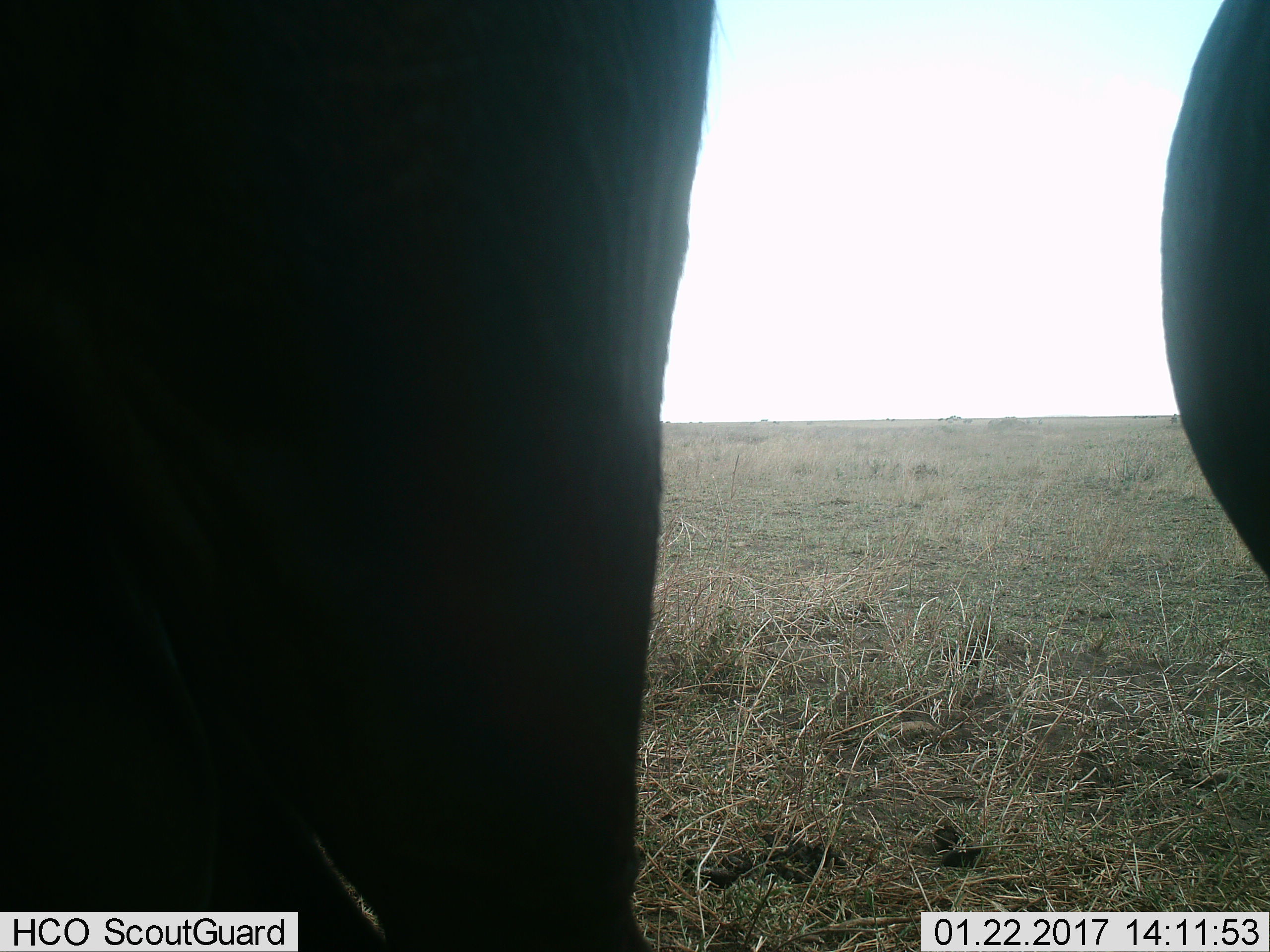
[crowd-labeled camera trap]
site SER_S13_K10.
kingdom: Animalia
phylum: Chordata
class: Mammalia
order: Proboscidea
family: Elephantidae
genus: Loxodonta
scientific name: Loxodonta africana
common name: african bush elephant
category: elephant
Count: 1.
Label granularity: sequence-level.